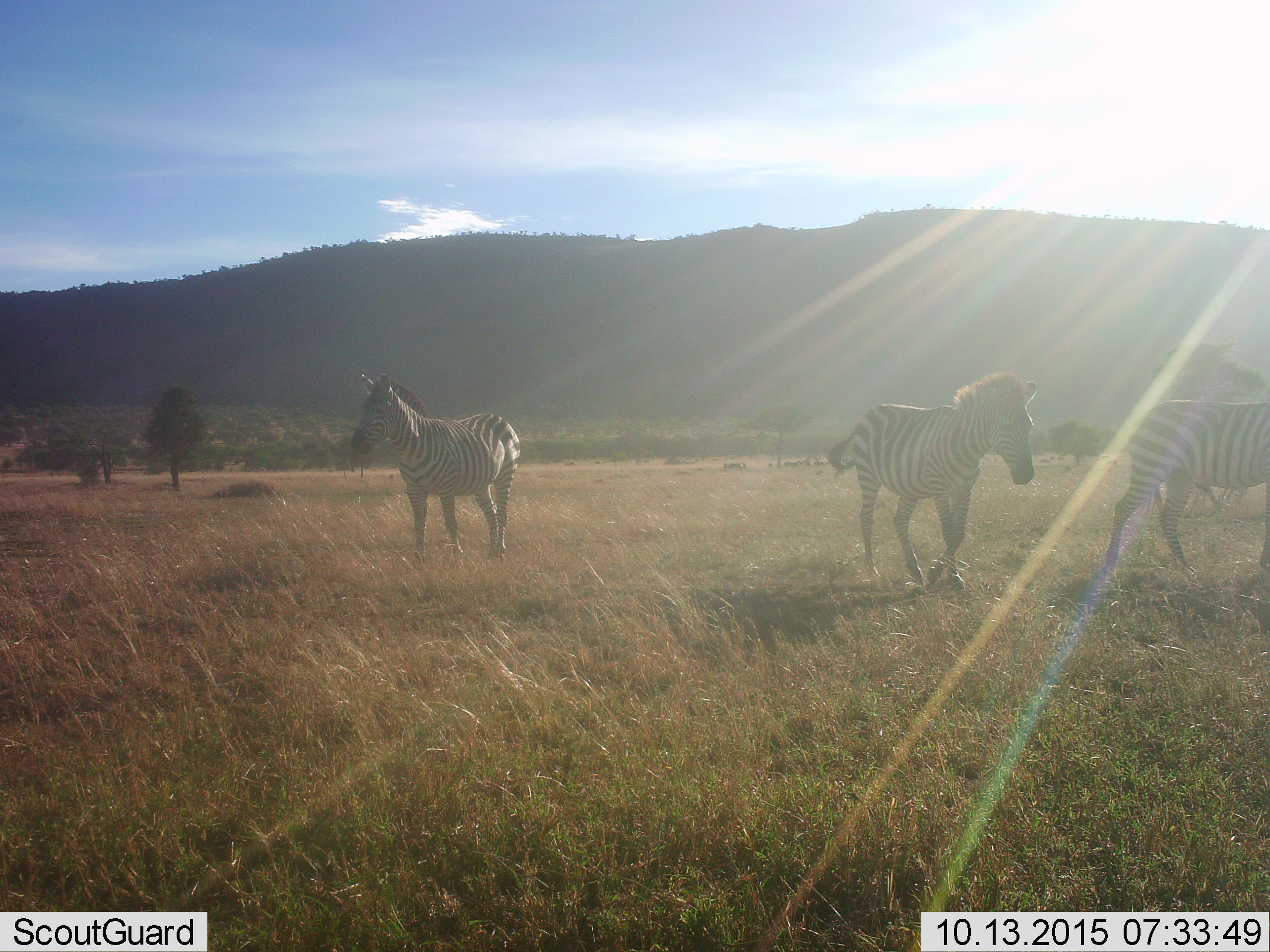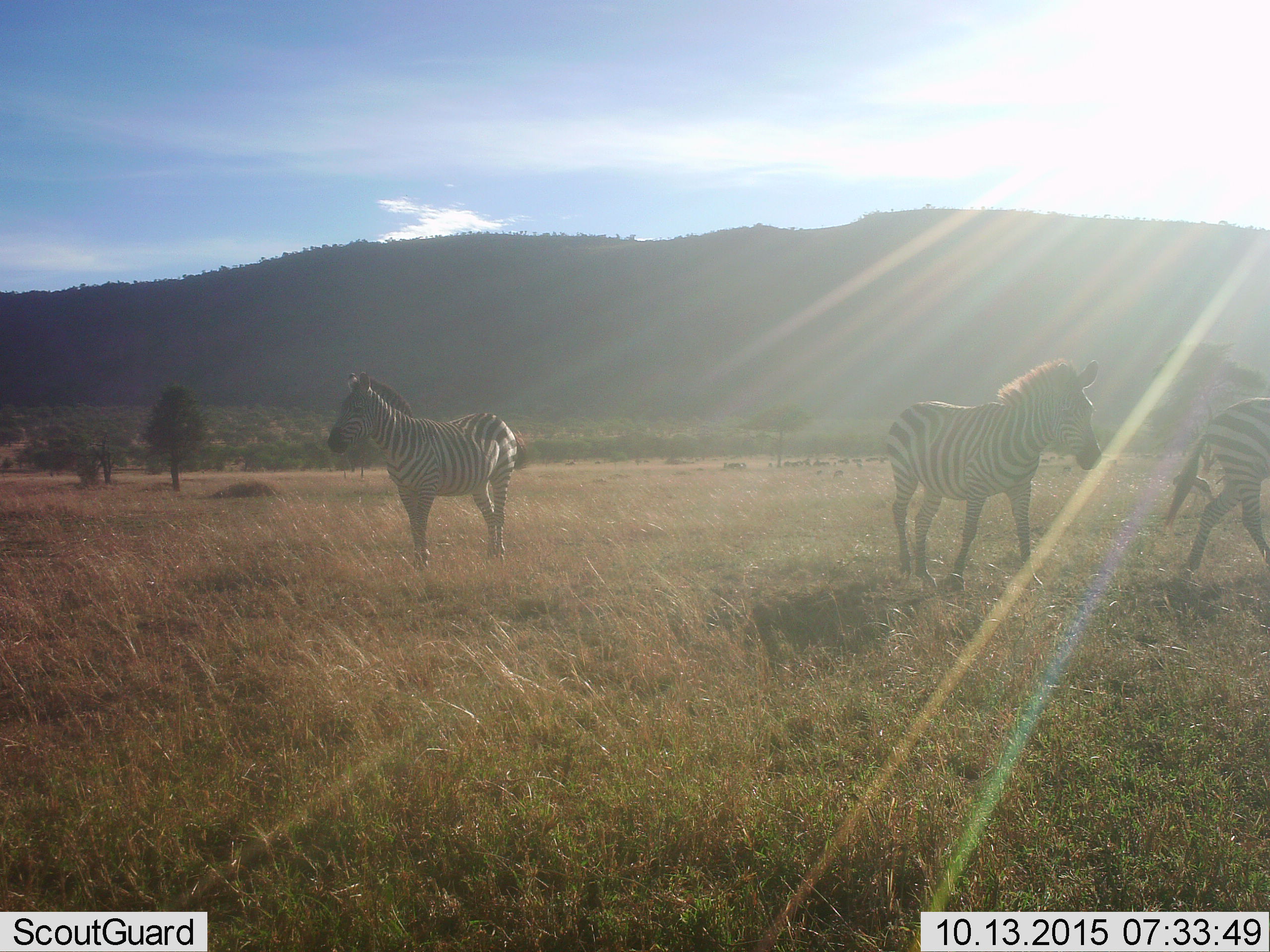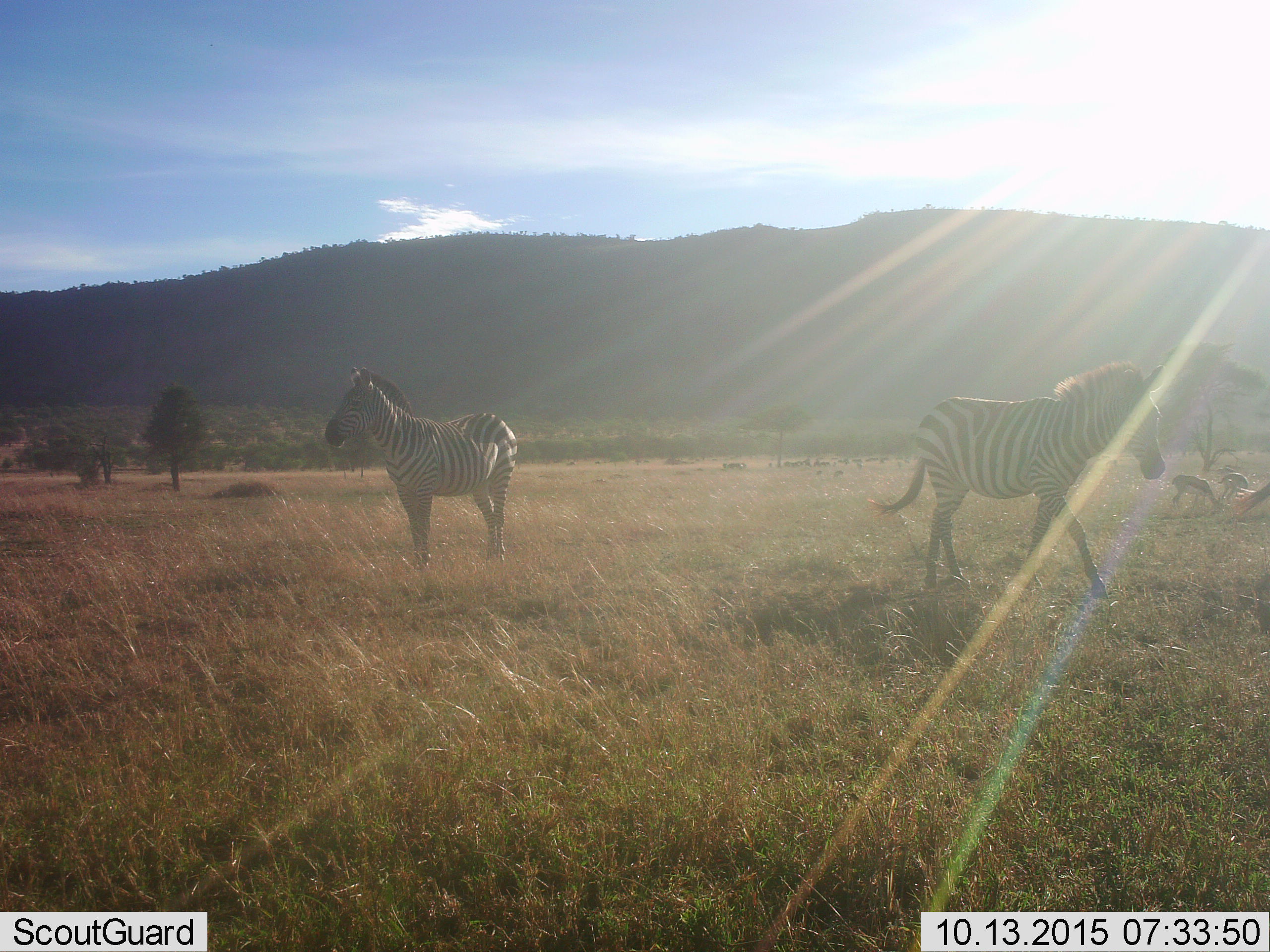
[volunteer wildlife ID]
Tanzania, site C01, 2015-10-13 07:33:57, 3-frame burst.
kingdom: Animalia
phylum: Chordata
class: Mammalia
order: Perissodactyla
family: Equidae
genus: Equus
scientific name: Equus quagga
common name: plains zebra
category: zebra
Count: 3.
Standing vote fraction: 56%.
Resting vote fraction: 0%.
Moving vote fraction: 94%.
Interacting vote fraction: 0%.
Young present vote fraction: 0%.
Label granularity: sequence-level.